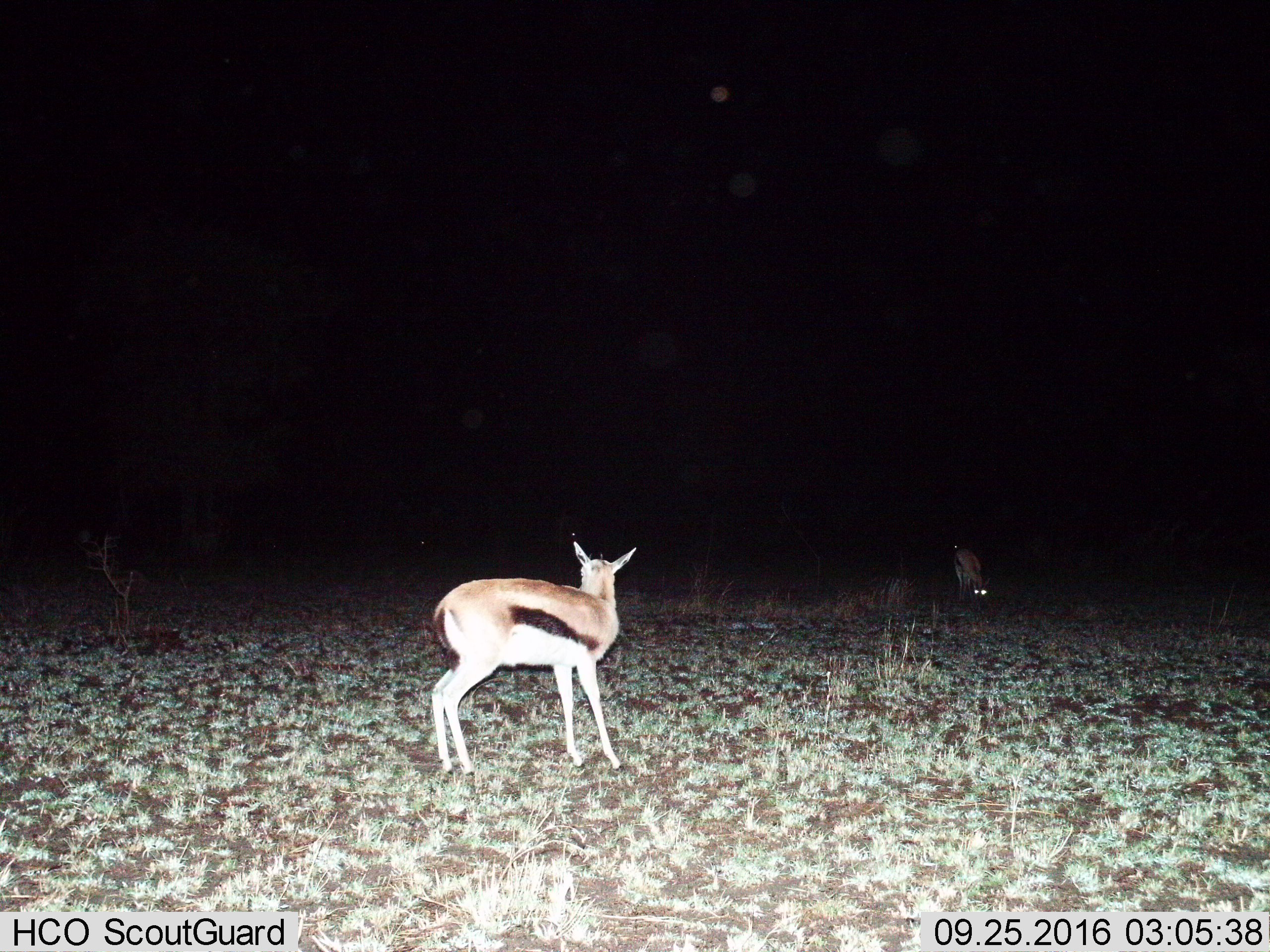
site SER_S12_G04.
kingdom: Animalia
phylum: Chordata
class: Mammalia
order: Artiodactyla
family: Bovidae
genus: Eudorcas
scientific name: Eudorcas thomsonii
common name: thomson's gazelle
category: gazellethomsons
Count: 2.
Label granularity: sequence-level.